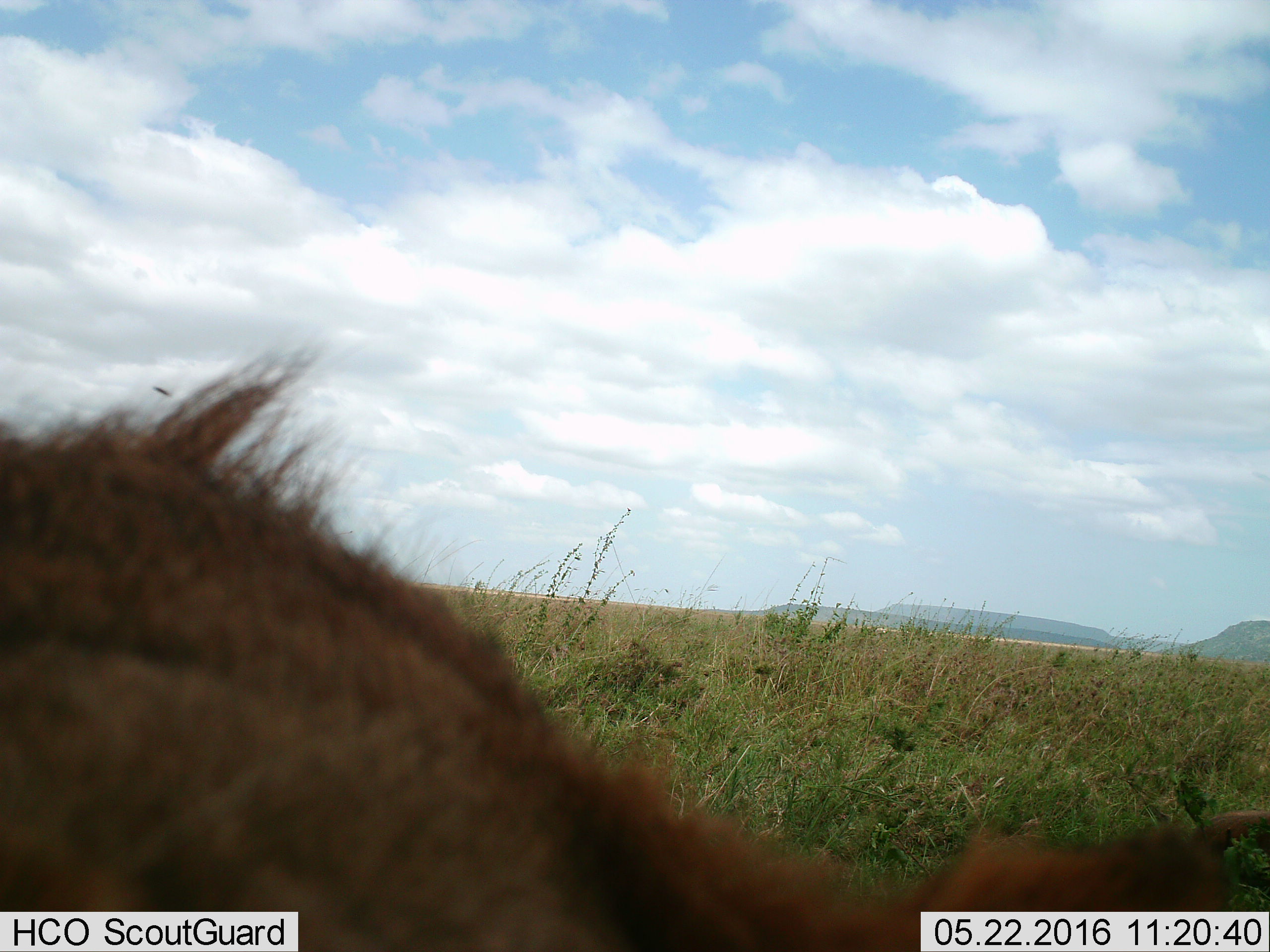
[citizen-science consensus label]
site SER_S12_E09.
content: unidentified animal